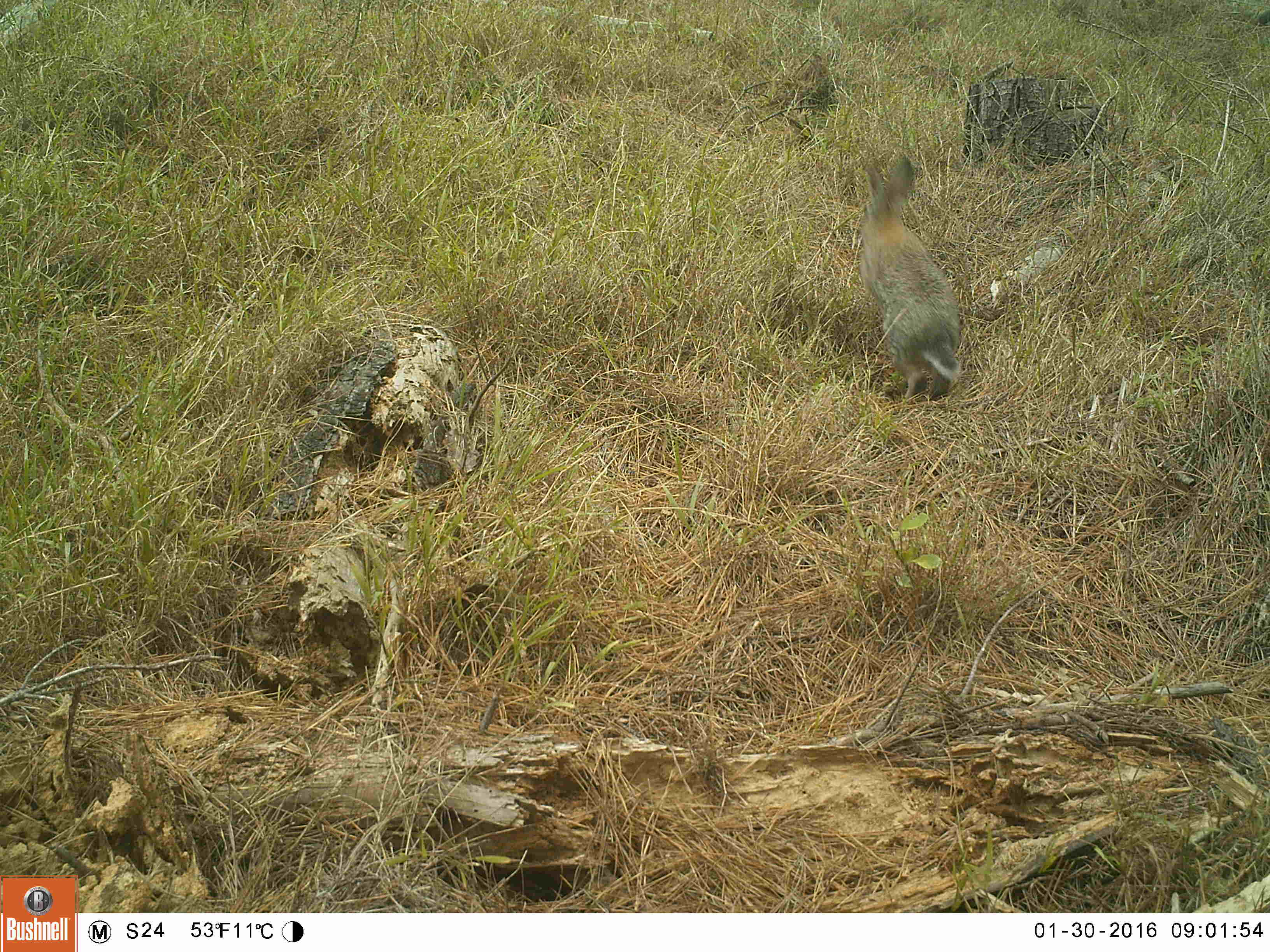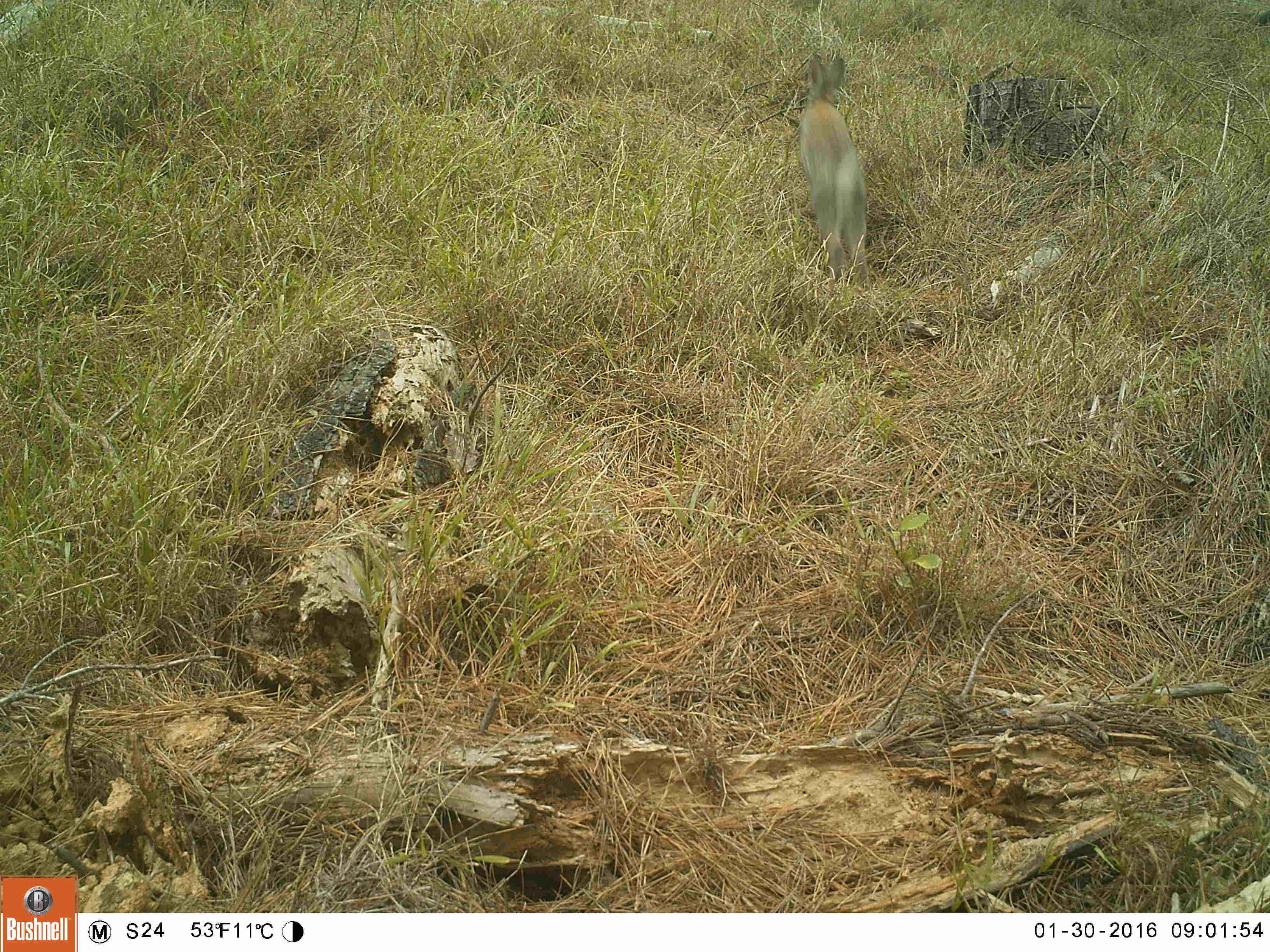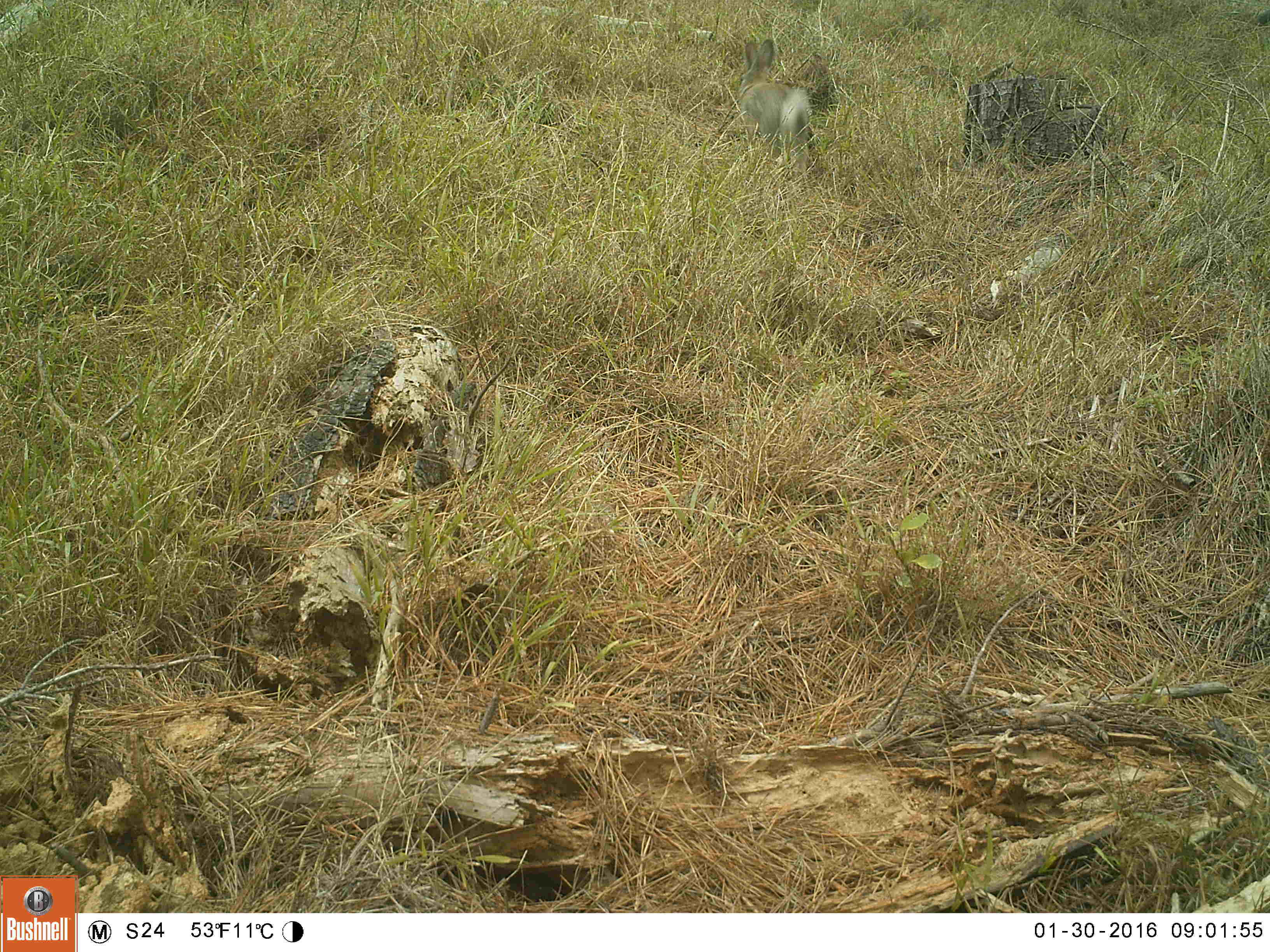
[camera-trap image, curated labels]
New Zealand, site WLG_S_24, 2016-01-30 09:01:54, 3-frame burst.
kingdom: Animalia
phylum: Chordata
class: Mammalia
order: Lagomorpha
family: Leporidae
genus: Oryctolagus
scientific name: Oryctolagus cuniculus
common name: european rabbit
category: rabbit